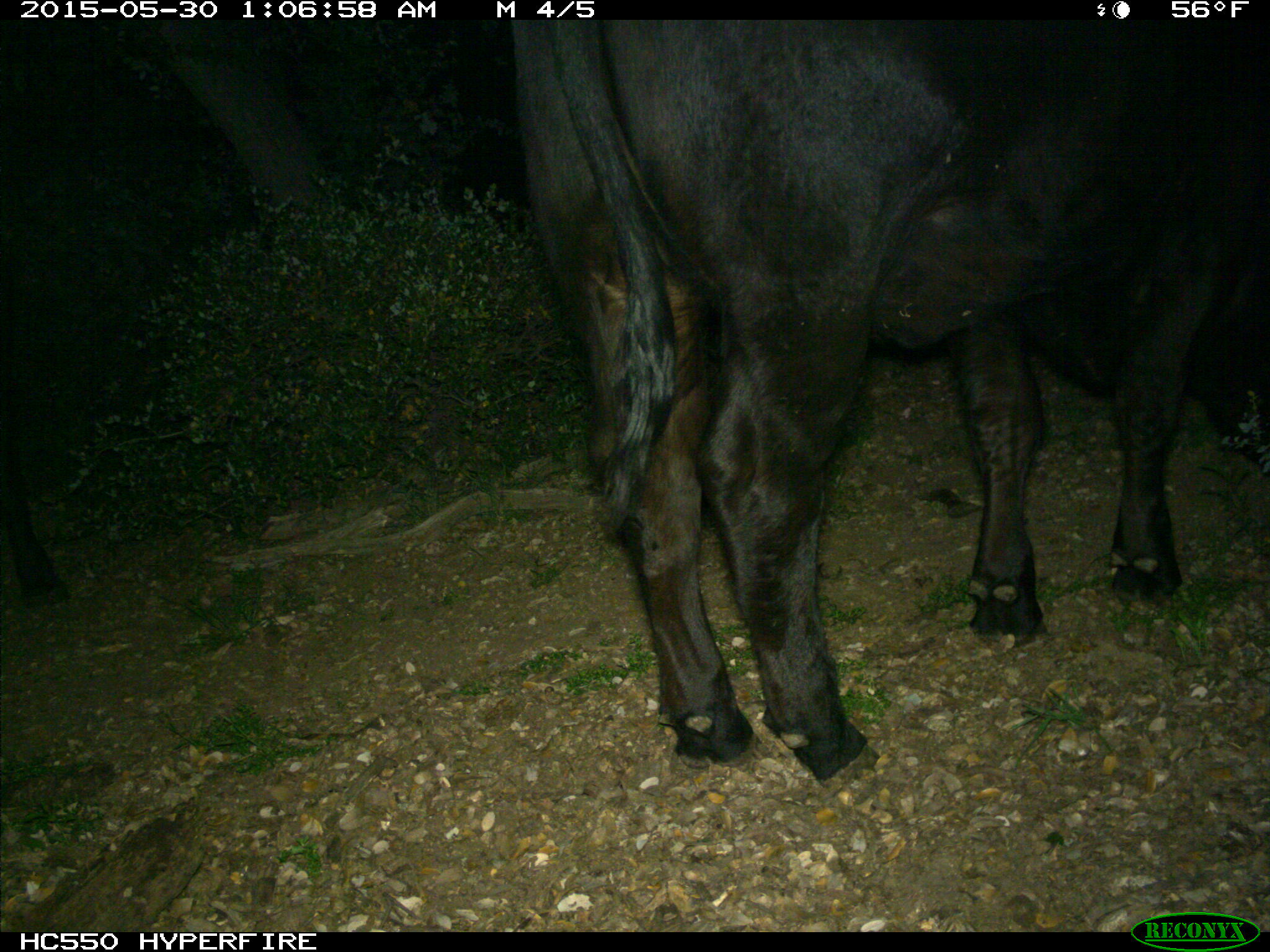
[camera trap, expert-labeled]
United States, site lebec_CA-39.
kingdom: Animalia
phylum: Chordata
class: Mammalia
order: Artiodactyla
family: Bovidae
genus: Bos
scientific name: Bos taurus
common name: domestic cow